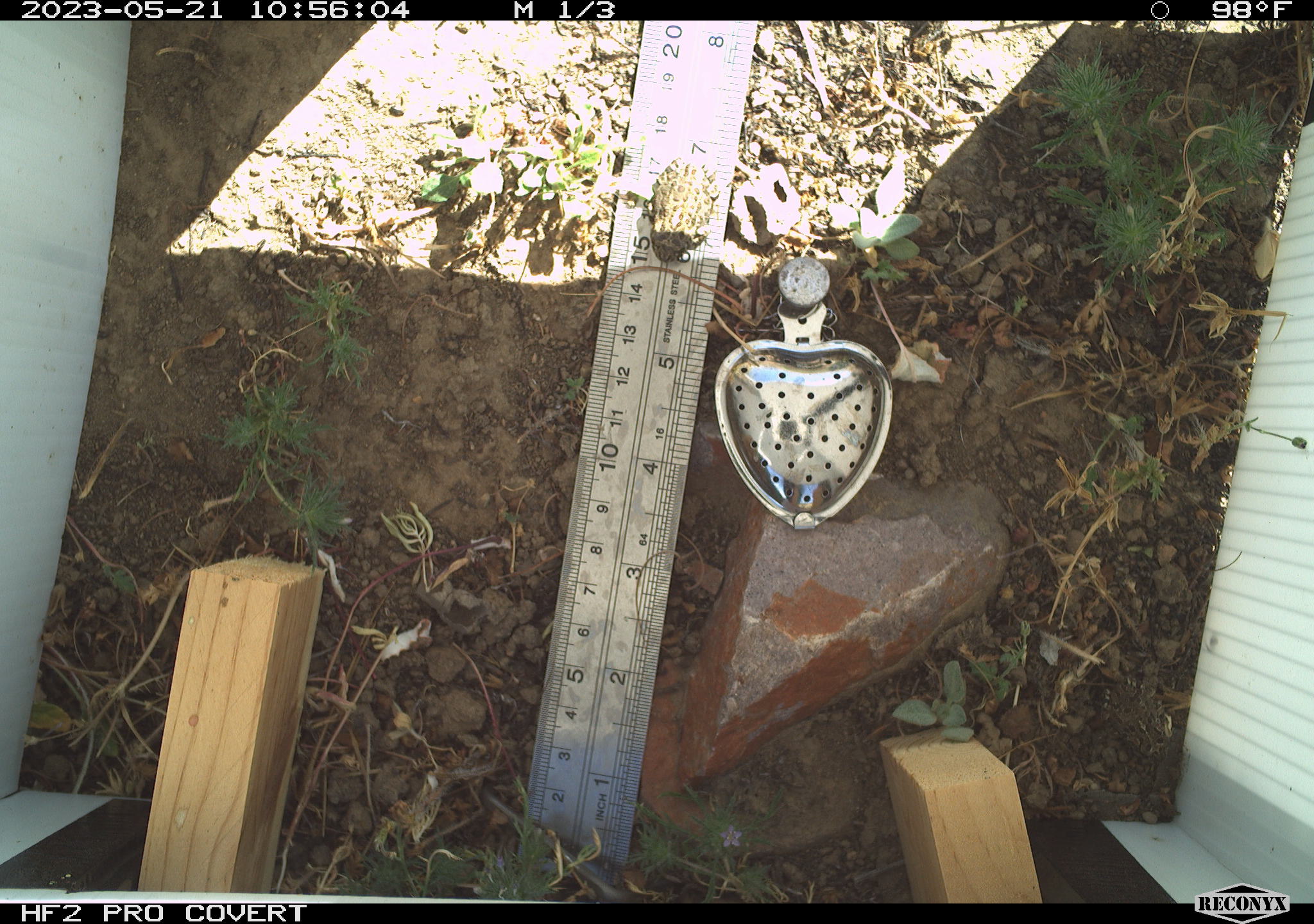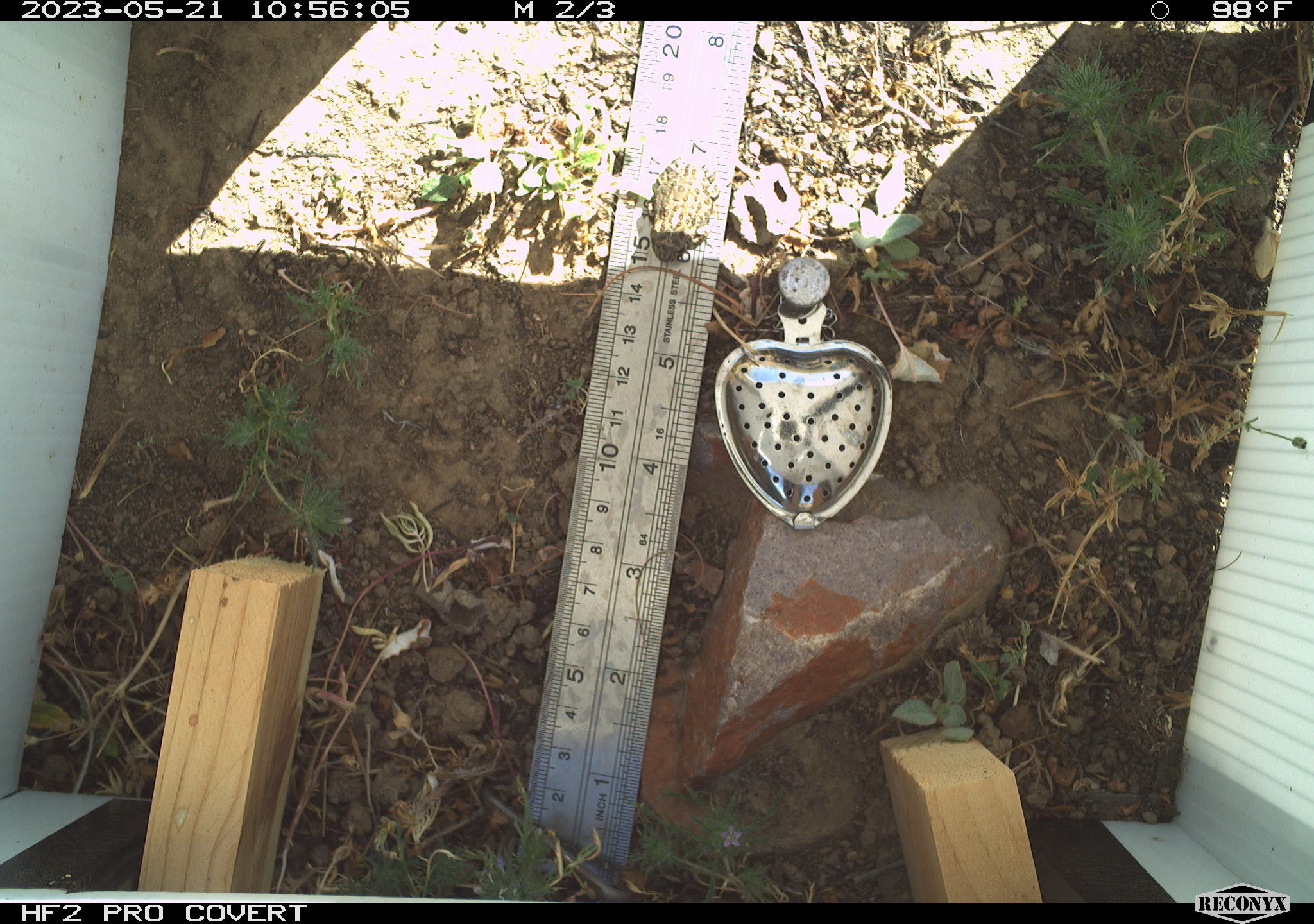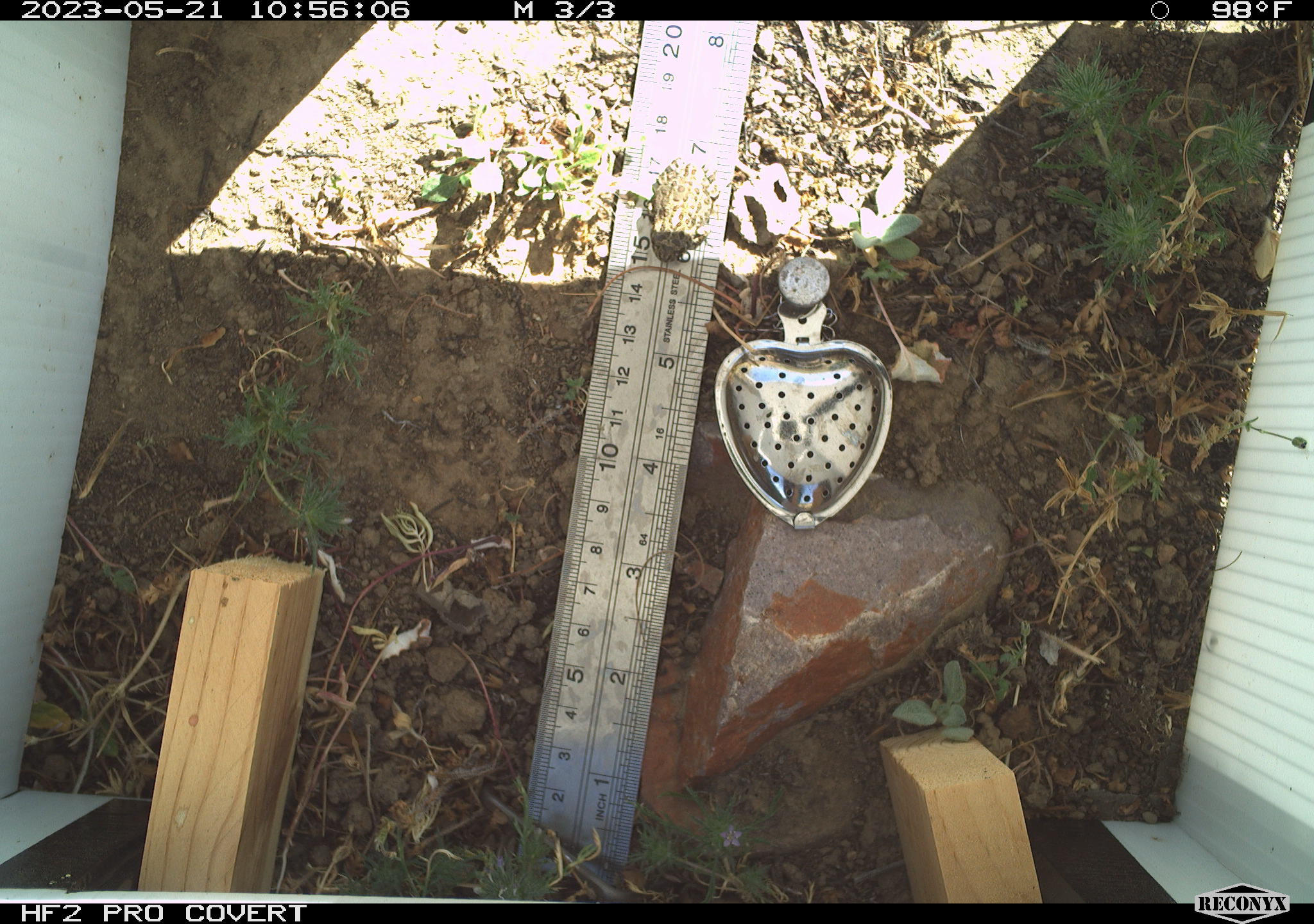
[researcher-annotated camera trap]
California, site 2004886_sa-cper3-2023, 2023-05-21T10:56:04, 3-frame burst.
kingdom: Animalia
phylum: Chordata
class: Amphibia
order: Anura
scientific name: Anura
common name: frogs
Frogs (Anura).